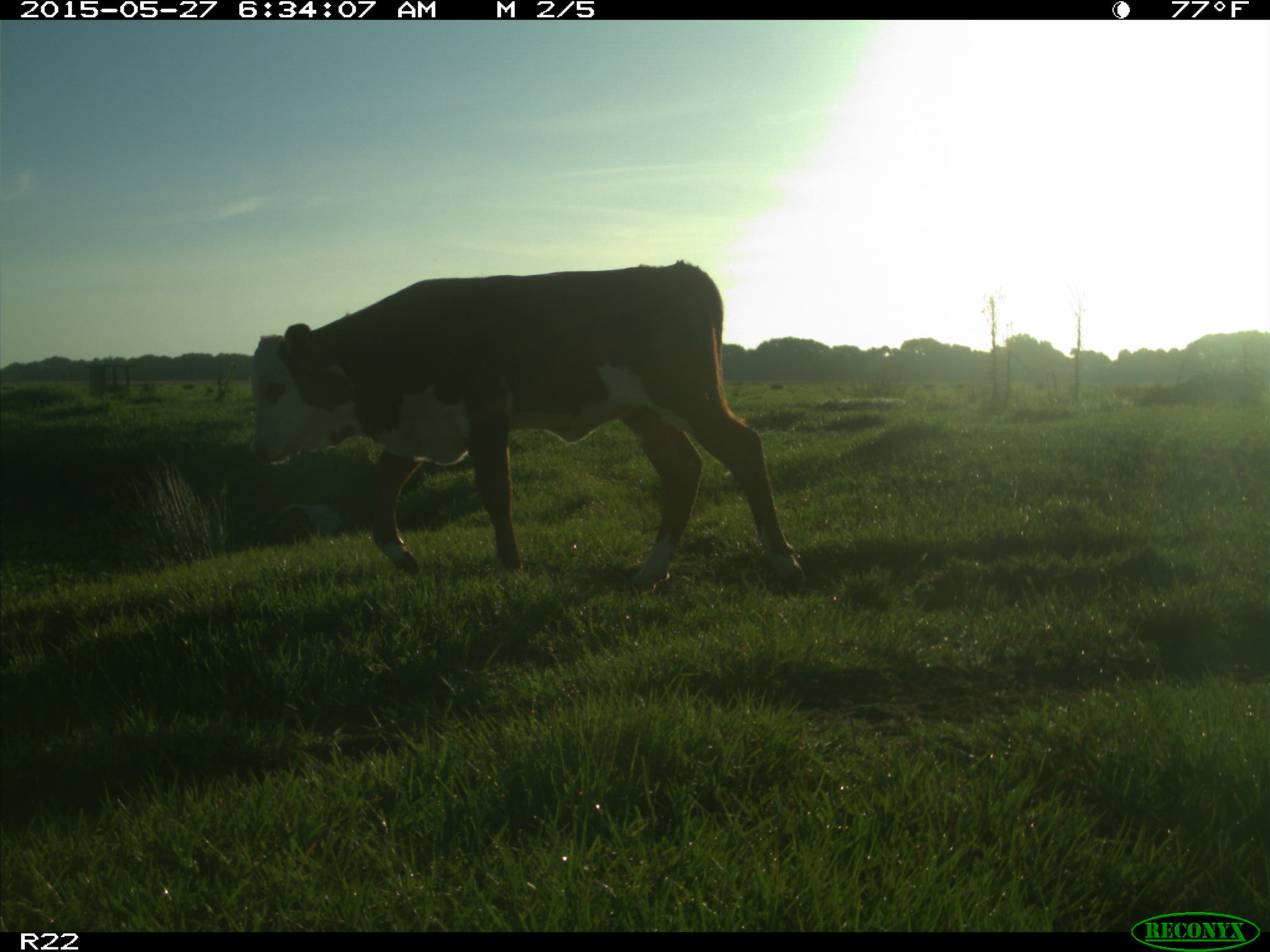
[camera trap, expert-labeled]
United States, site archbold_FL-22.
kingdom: Animalia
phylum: Chordata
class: Mammalia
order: Artiodactyla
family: Bovidae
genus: Bos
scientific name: Bos taurus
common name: domestic cow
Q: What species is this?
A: Bos taurus (domestic cow).